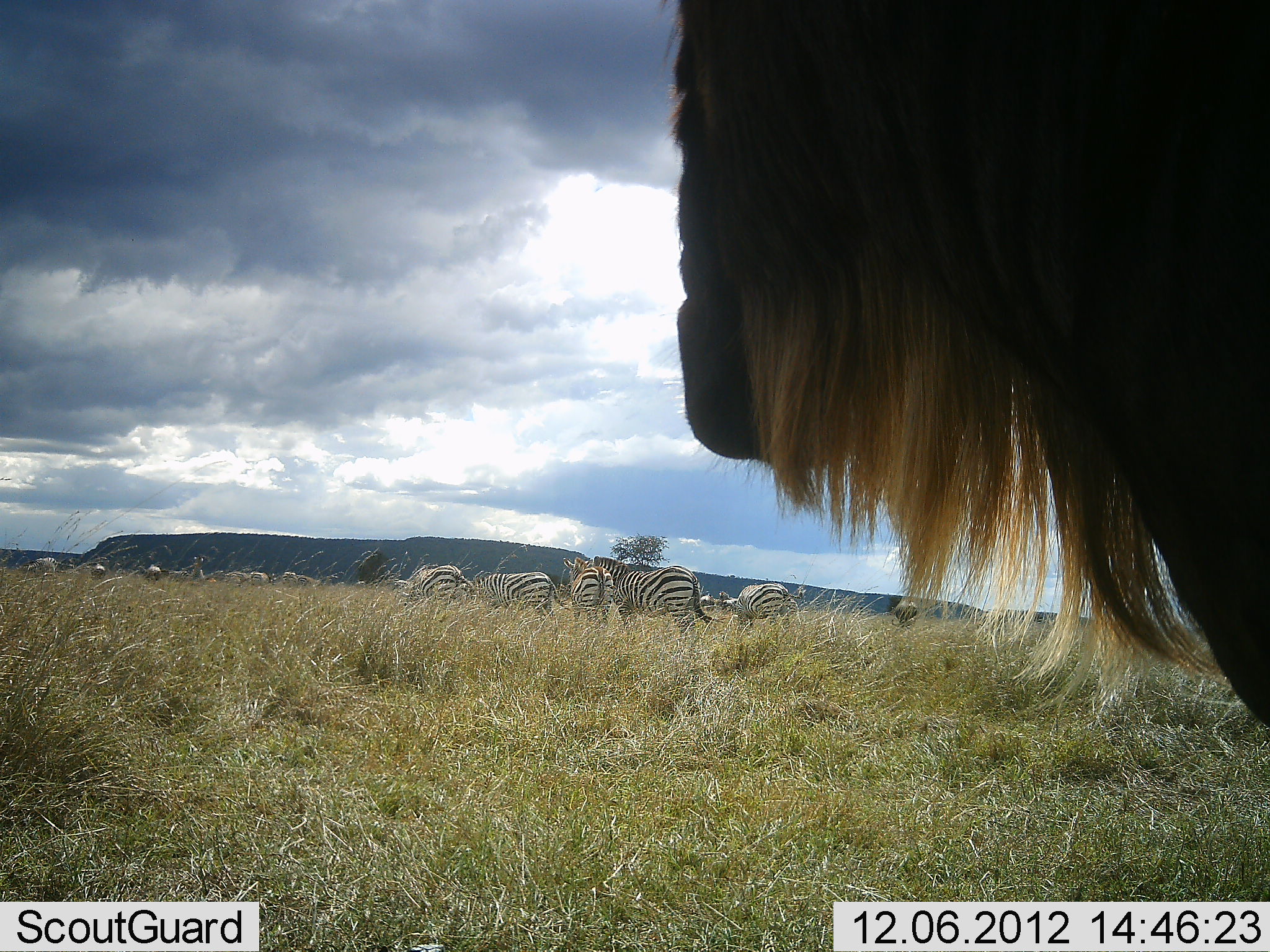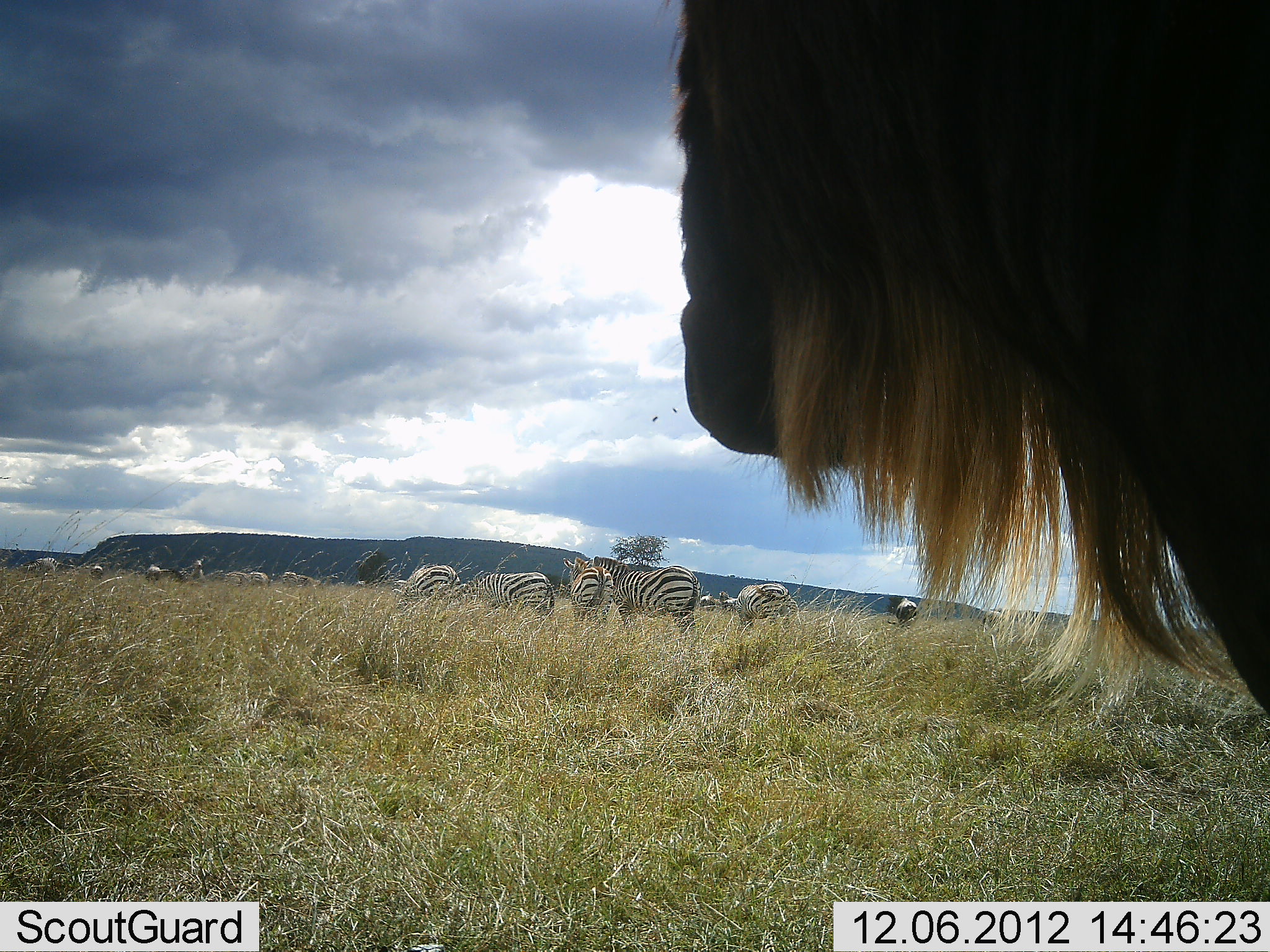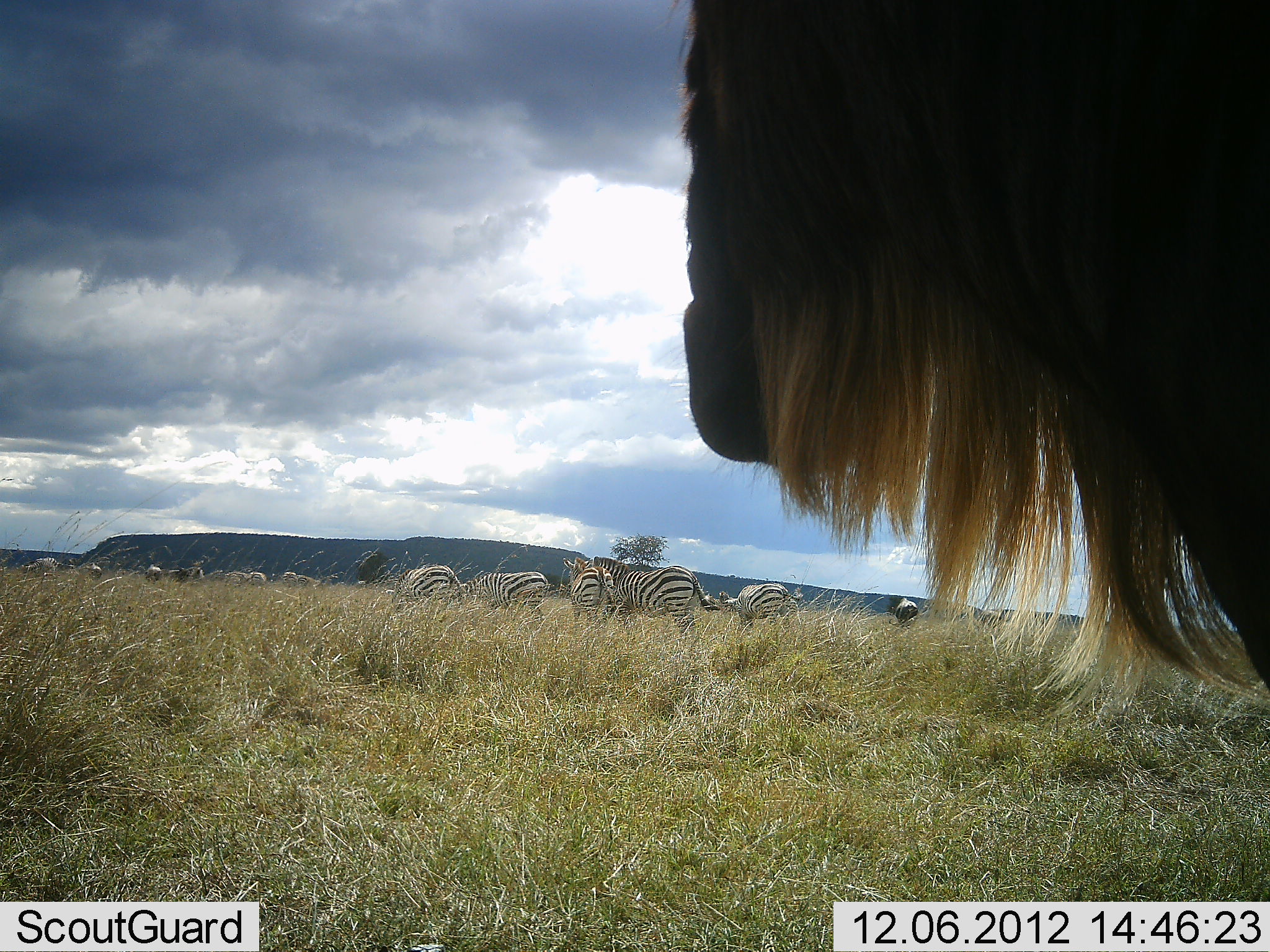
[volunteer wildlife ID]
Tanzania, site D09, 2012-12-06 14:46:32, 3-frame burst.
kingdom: Animalia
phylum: Chordata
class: Mammalia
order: Artiodactyla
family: Bovidae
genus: Connochaetes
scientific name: Connochaetes taurinus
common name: blue wildebeest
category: wildebeest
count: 1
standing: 100%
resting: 0%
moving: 0%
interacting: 0%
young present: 0%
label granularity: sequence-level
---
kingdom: Animalia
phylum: Chordata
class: Mammalia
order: Perissodactyla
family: Equidae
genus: Equus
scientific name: Equus quagga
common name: plains zebra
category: zebra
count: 11-50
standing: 73%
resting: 0%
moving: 27%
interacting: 0%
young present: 0%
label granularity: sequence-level